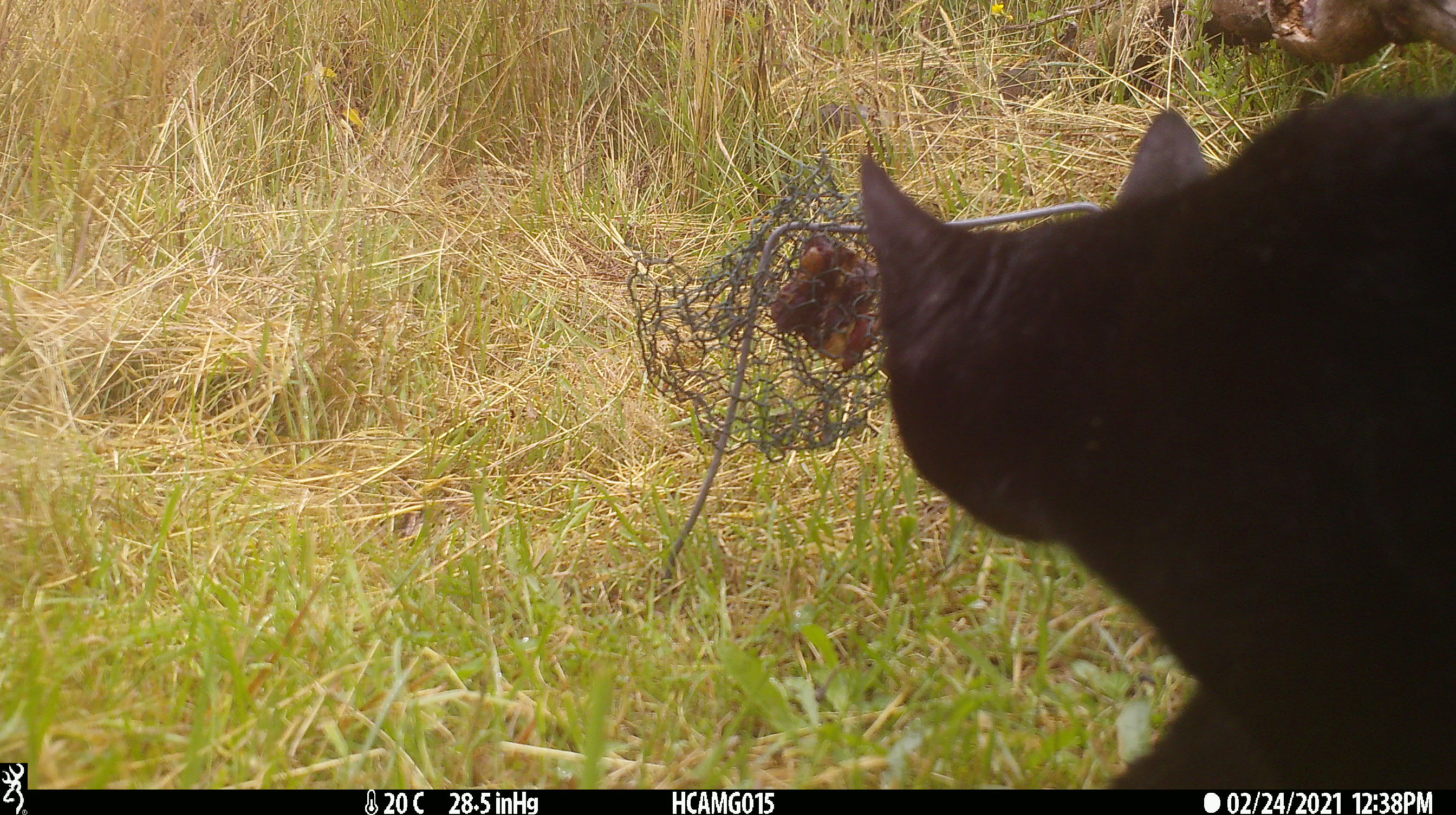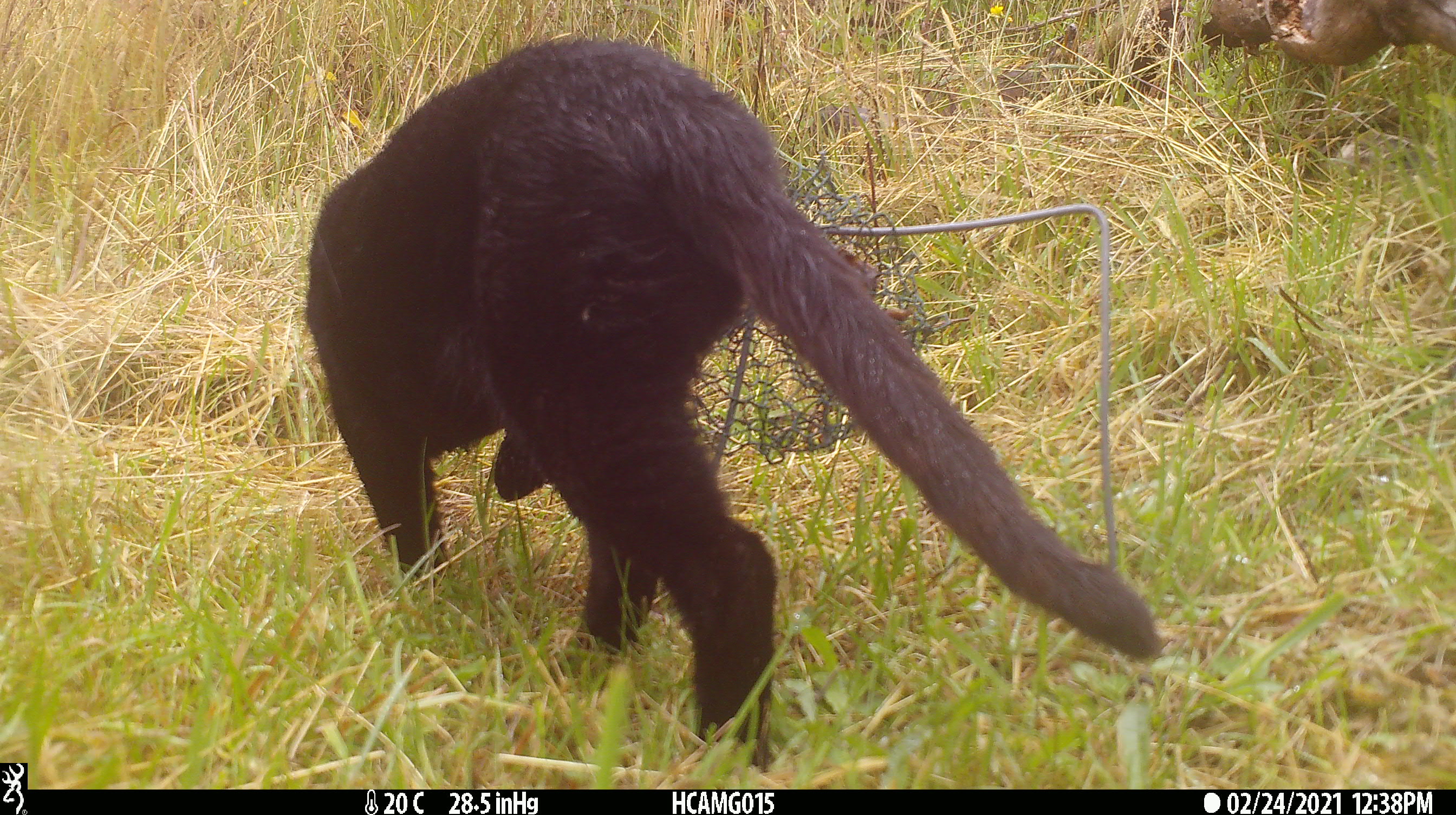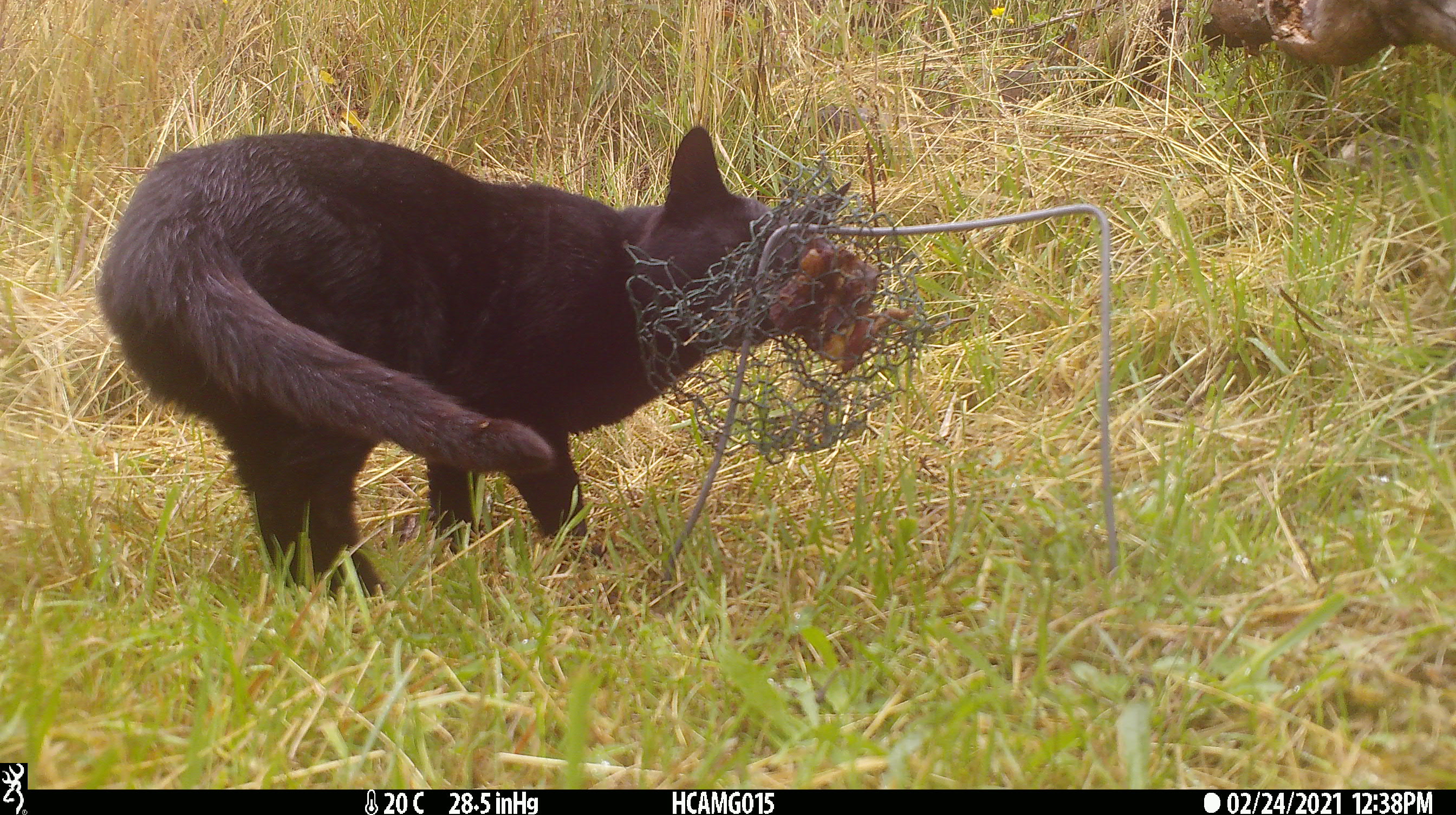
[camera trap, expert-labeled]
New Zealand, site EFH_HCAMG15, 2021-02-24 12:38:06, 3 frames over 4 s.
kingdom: Animalia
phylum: Chordata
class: Mammalia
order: Carnivora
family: Felidae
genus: Felis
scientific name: Felis catus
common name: domestic cat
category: cat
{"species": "cat (domestic cat) (Felis catus)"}